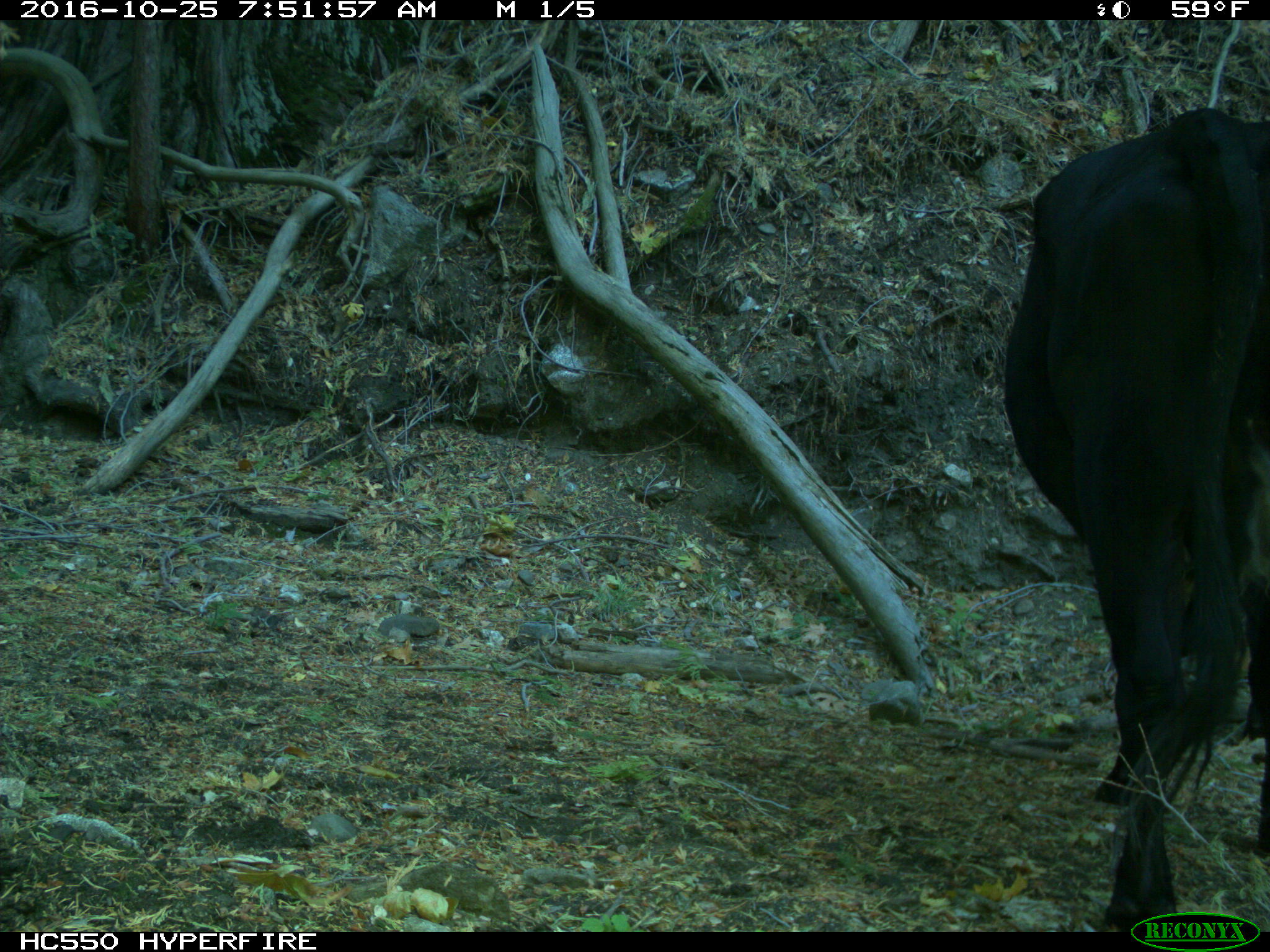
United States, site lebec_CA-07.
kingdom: Animalia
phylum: Chordata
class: Mammalia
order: Artiodactyla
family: Bovidae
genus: Bos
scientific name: Bos taurus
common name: domestic cow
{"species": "Bos taurus (domestic cow)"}